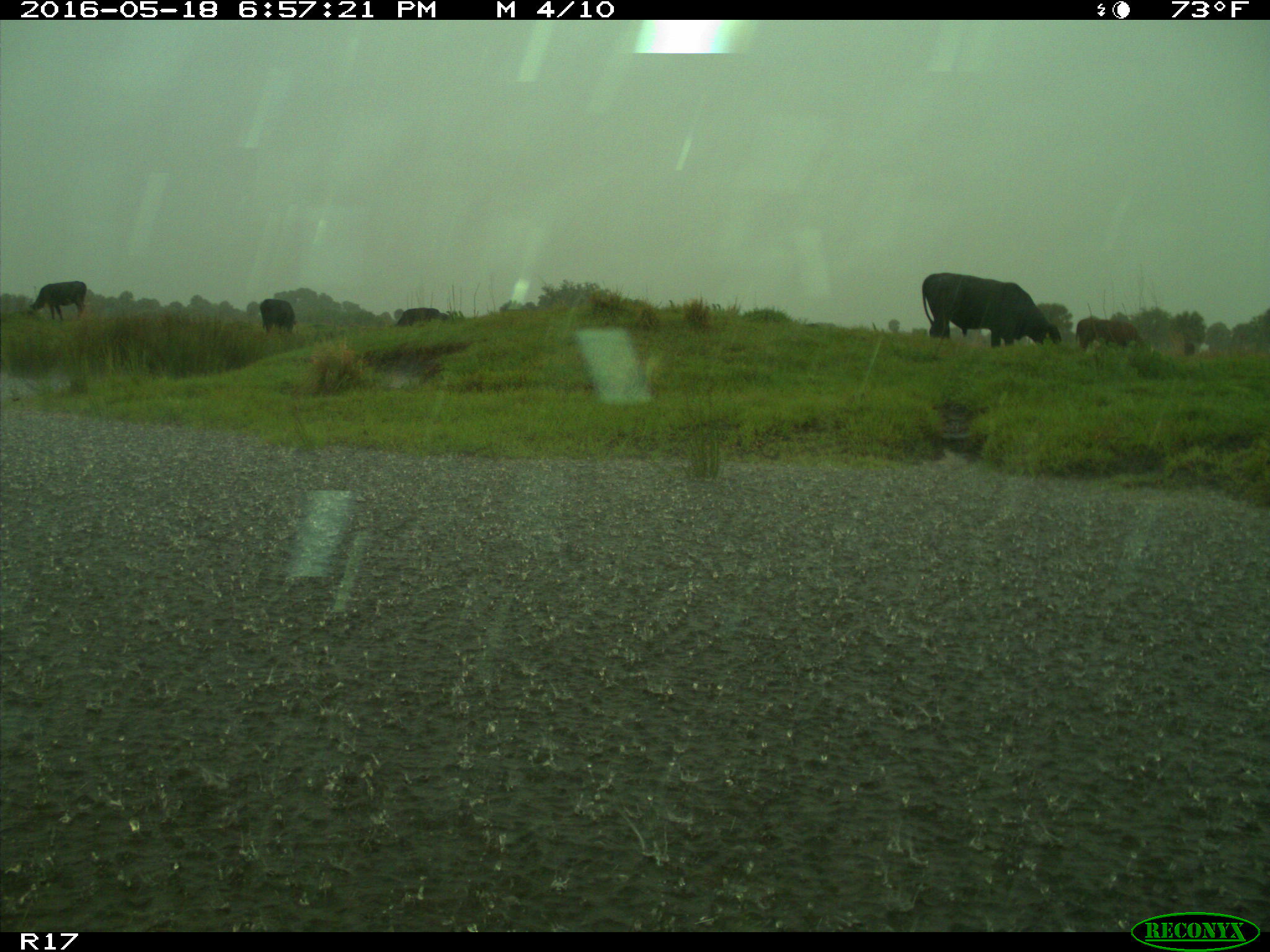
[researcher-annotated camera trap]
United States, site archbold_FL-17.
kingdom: Animalia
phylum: Chordata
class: Mammalia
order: Artiodactyla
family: Bovidae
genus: Bos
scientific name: Bos taurus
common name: domestic cow